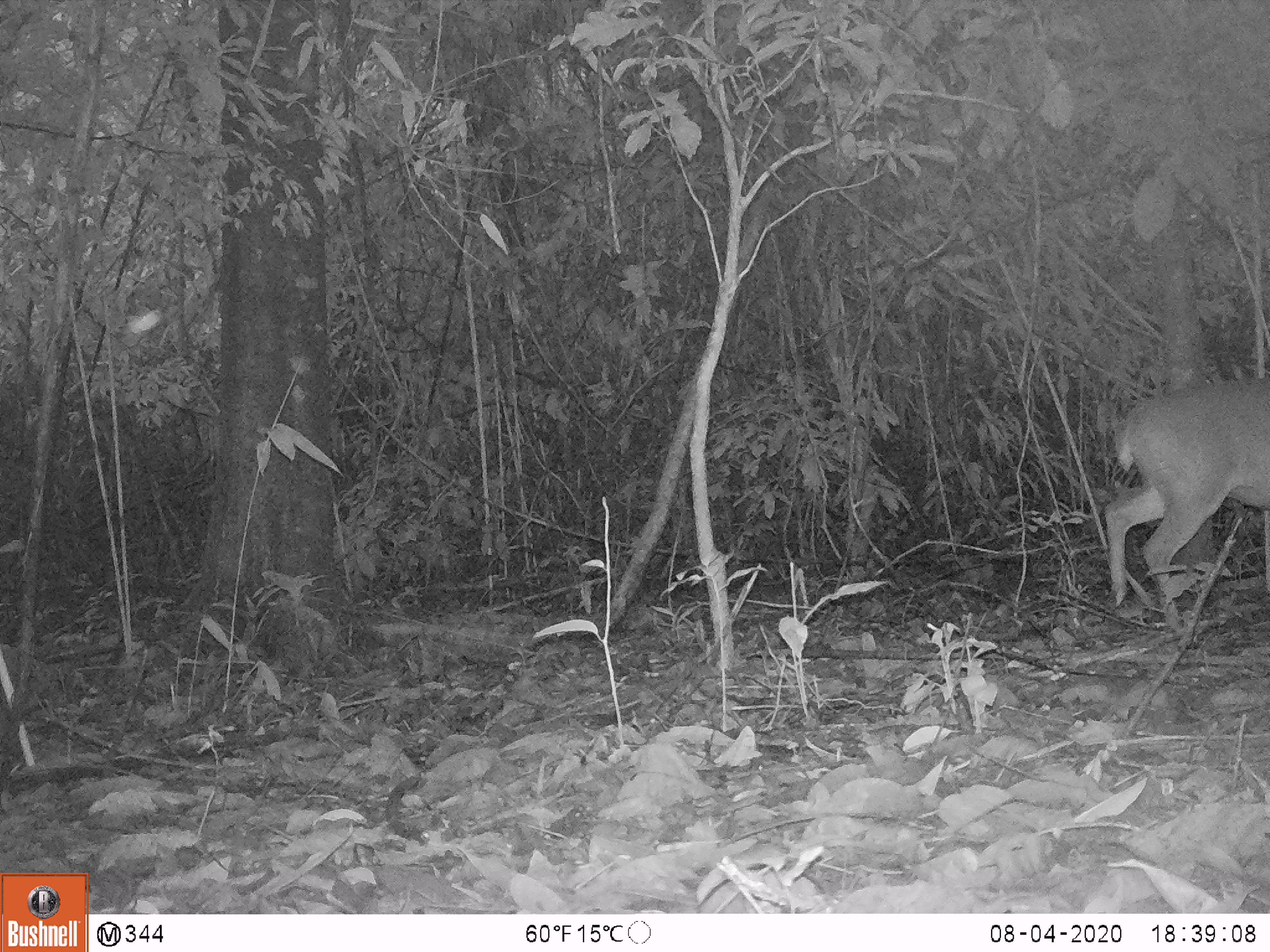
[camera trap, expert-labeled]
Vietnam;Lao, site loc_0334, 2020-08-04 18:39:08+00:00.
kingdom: Animalia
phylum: Chordata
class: Mammalia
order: Artiodactyla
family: Cervidae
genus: Muntiacus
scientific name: Muntiacus vuquangensis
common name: large-antlered muntjac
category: large antlered muntjac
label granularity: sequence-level